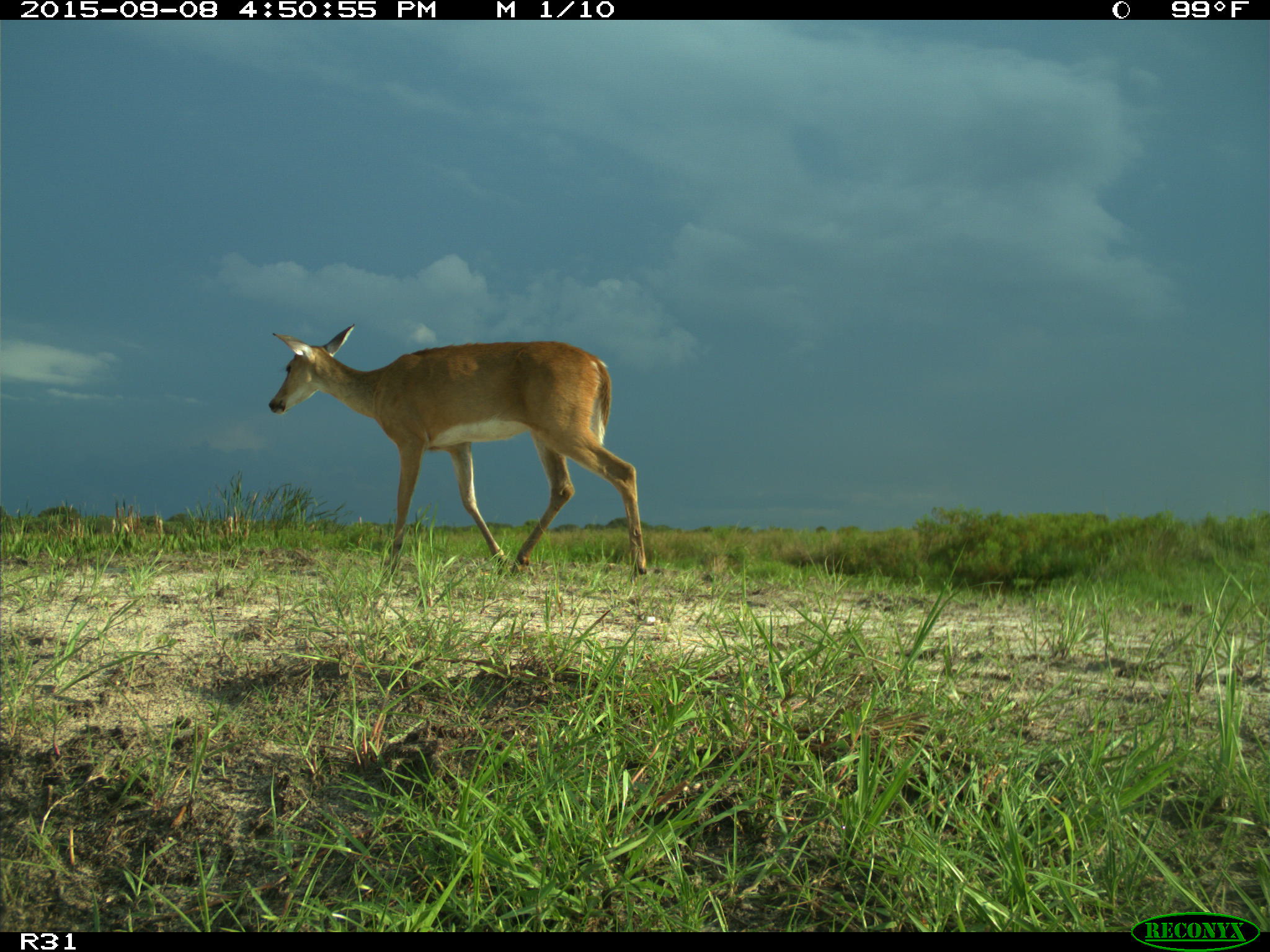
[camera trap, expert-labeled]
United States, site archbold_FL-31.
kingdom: Animalia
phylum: Chordata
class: Mammalia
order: Artiodactyla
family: Cervidae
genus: Odocoileus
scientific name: Odocoileus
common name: deer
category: unidentified deer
Unidentified deer (deer) (Odocoileus).